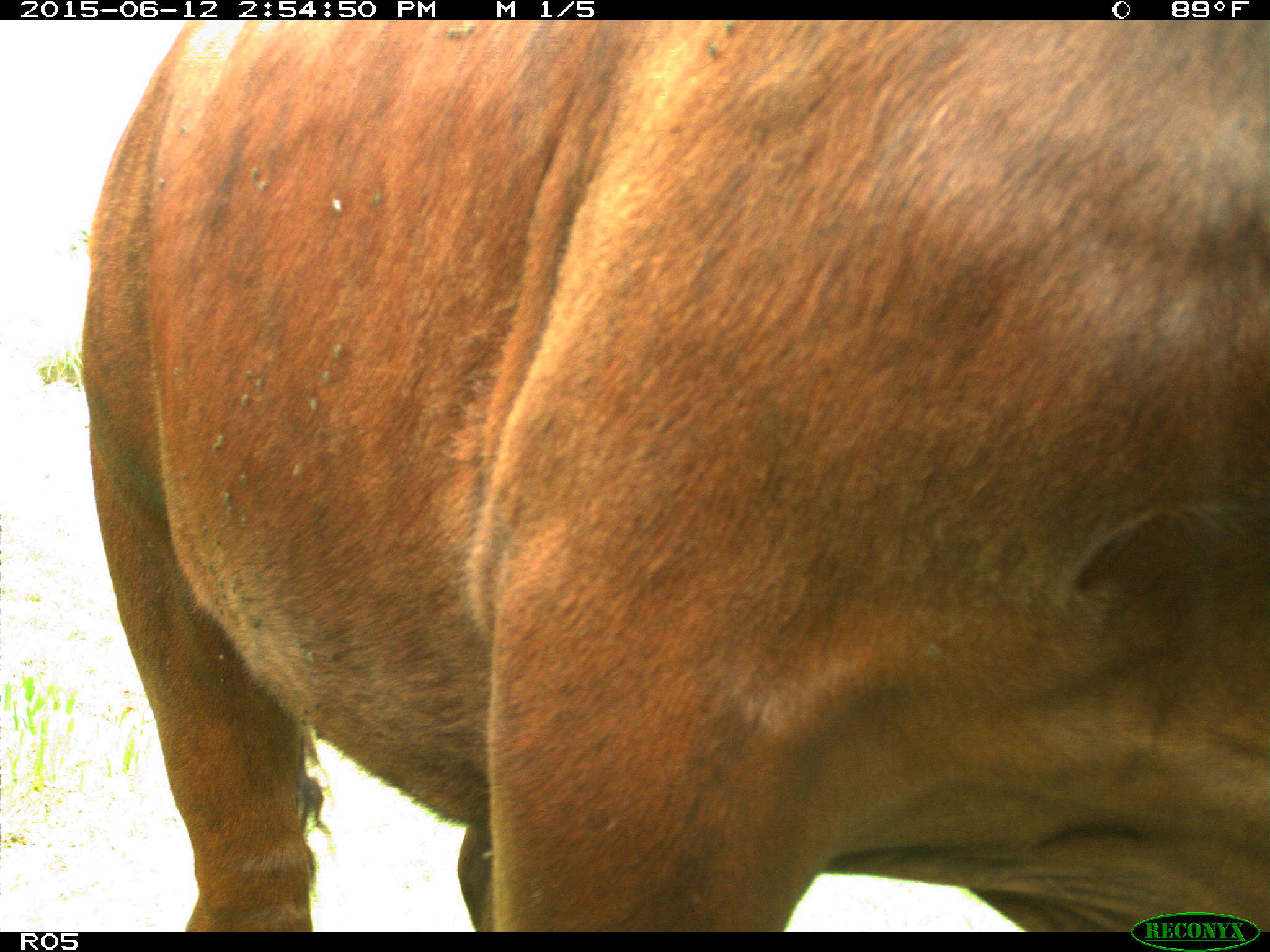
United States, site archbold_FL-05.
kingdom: Animalia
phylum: Chordata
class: Mammalia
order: Artiodactyla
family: Bovidae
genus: Bos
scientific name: Bos taurus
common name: domestic cow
Bos taurus (domestic cow).